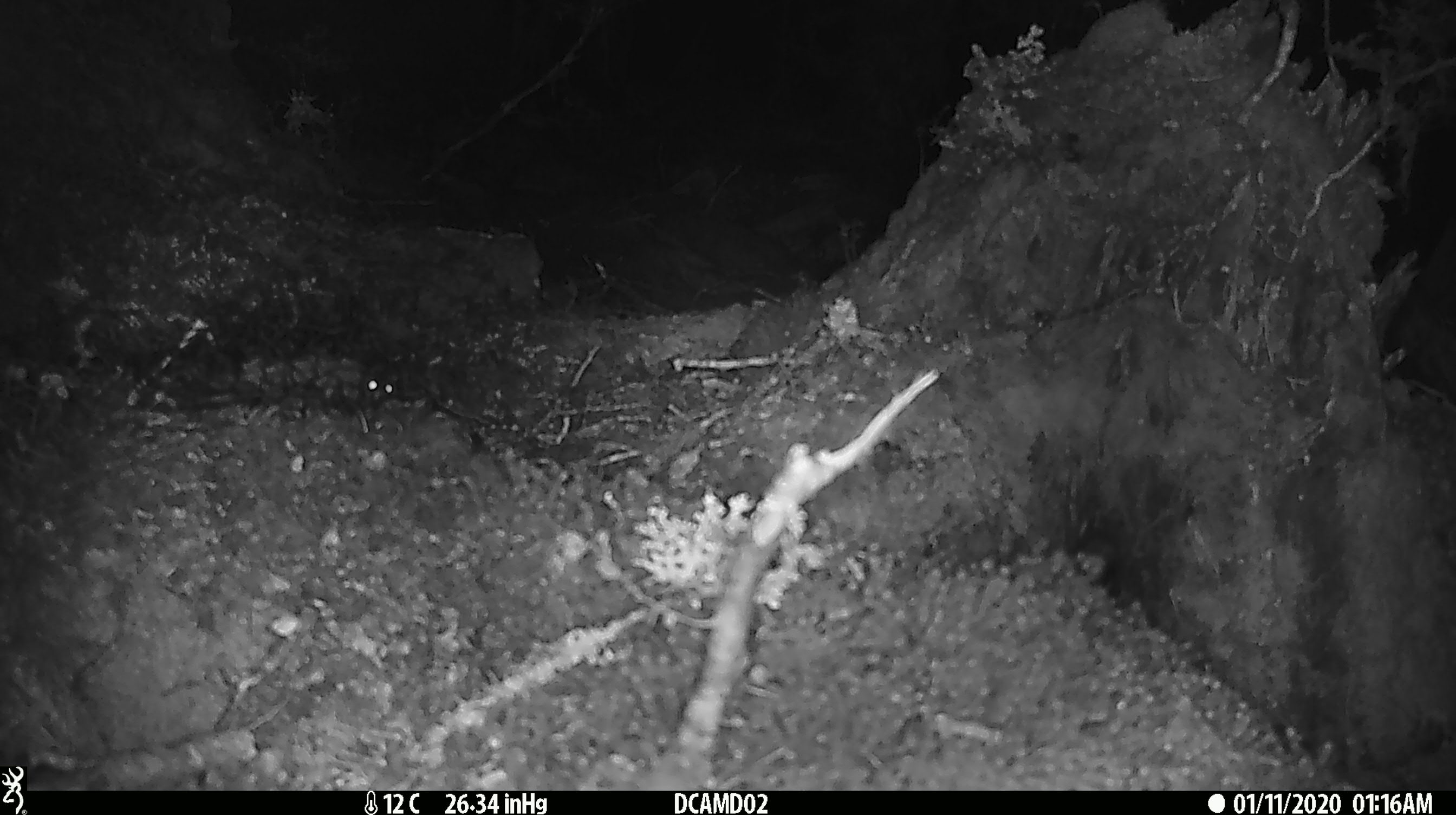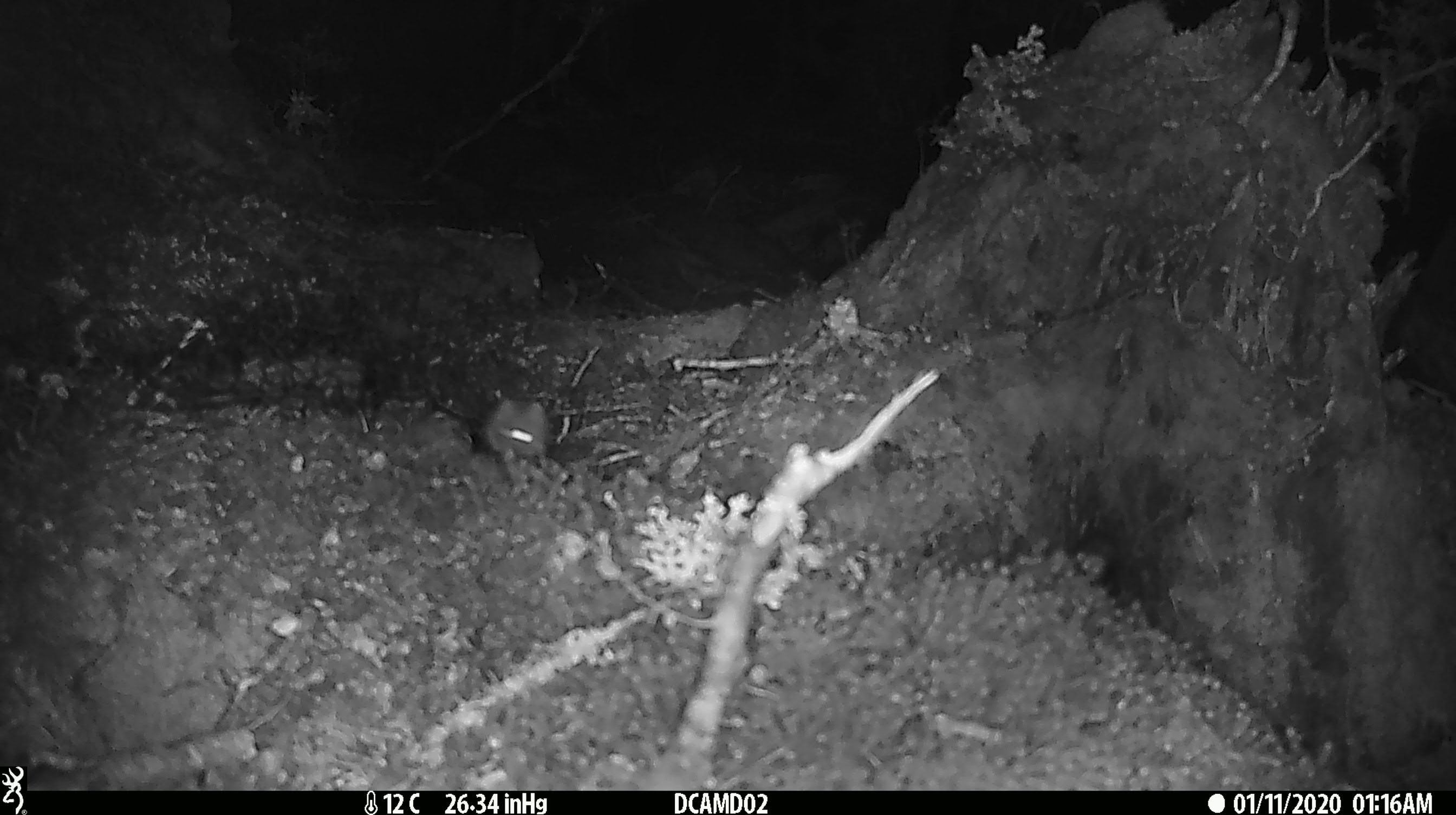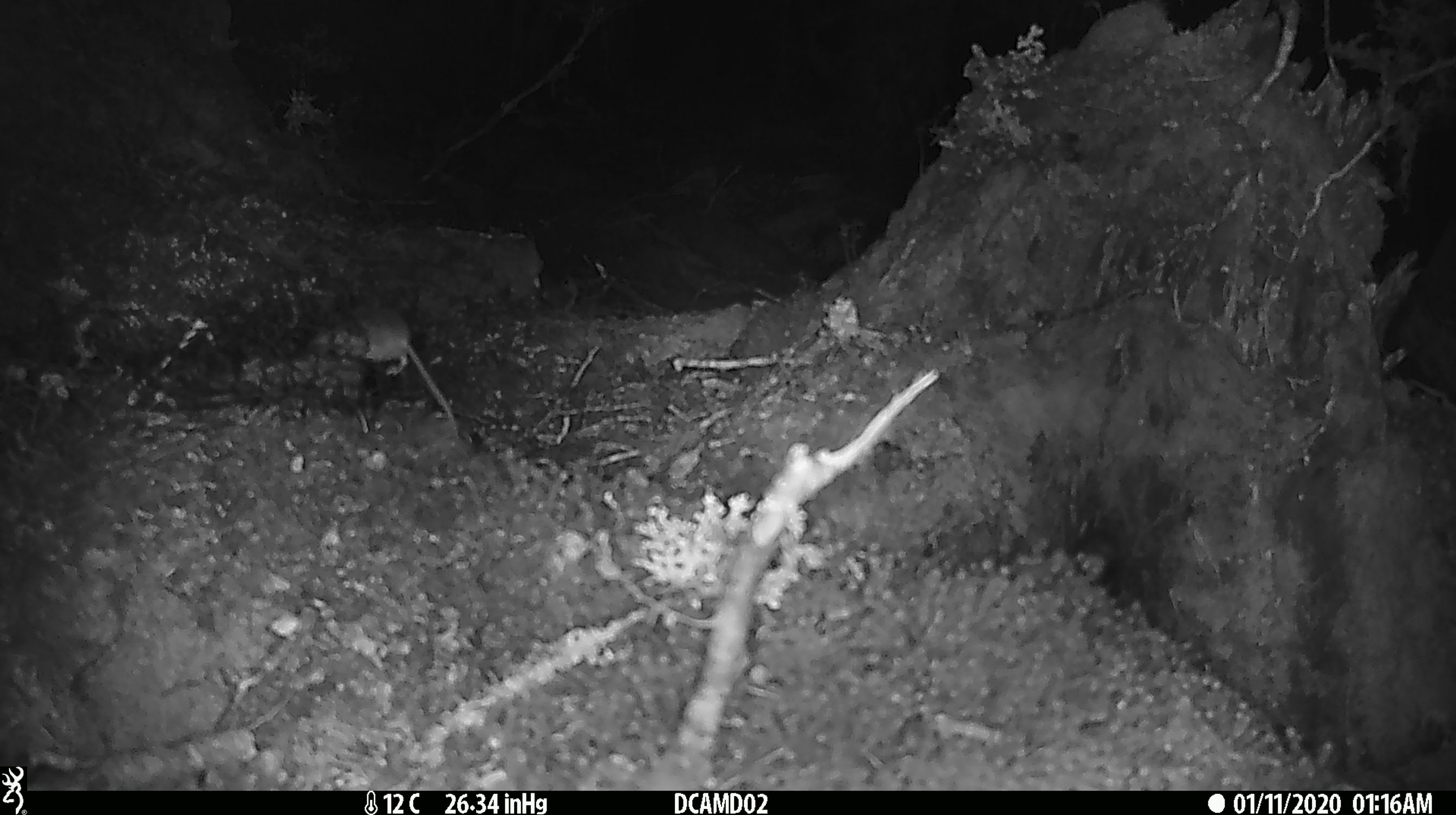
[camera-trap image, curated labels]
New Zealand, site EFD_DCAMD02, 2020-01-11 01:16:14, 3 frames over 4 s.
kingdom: Animalia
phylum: Chordata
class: Mammalia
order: Rodentia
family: Muridae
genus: Mus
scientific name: Mus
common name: mouse